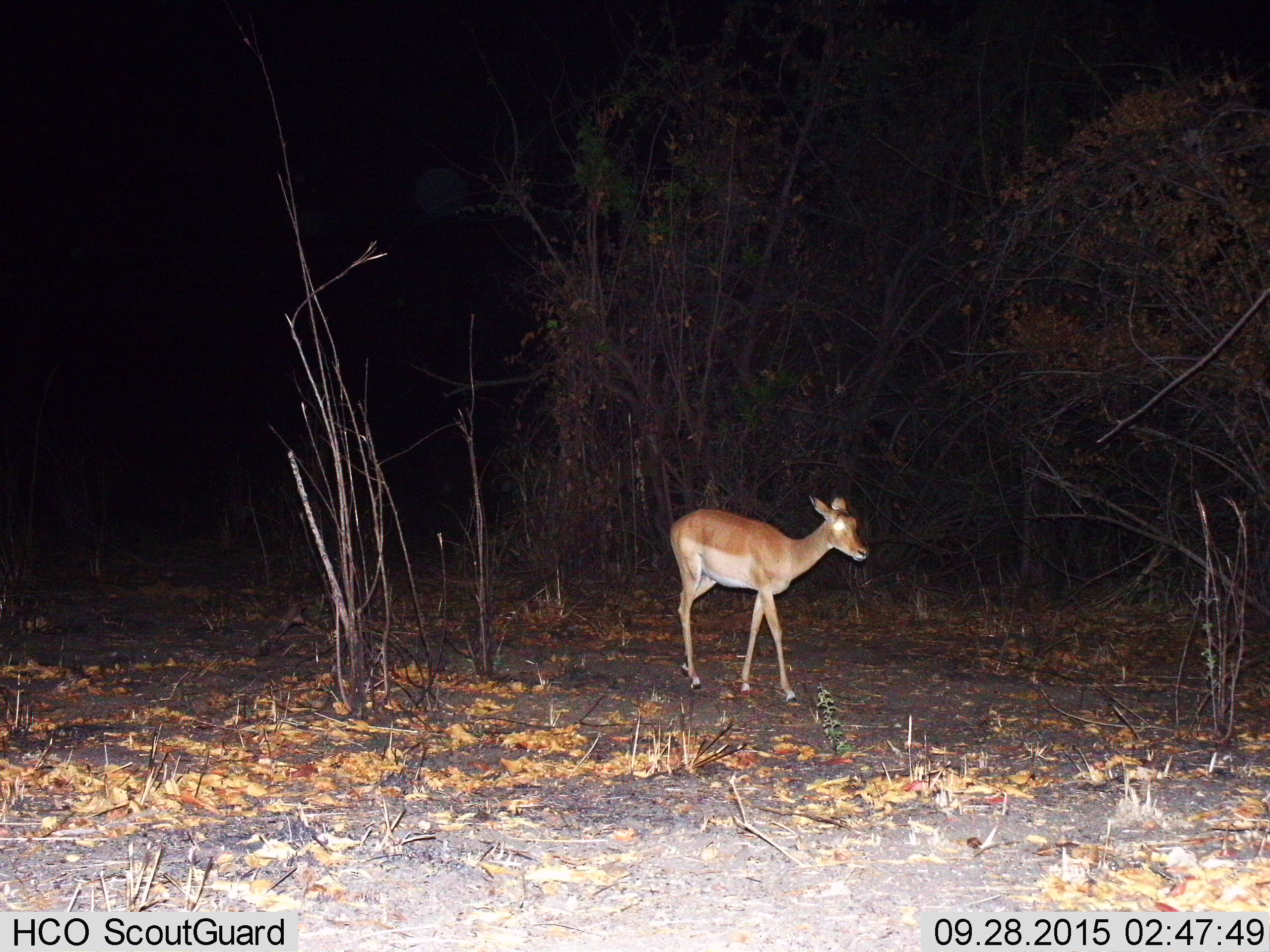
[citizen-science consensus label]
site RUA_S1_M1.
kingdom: Animalia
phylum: Chordata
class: Mammalia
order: Artiodactyla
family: Bovidae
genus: Aepyceros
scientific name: Aepyceros melampus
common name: impala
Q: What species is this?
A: Impala (Aepyceros melampus).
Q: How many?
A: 1.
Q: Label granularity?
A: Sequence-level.